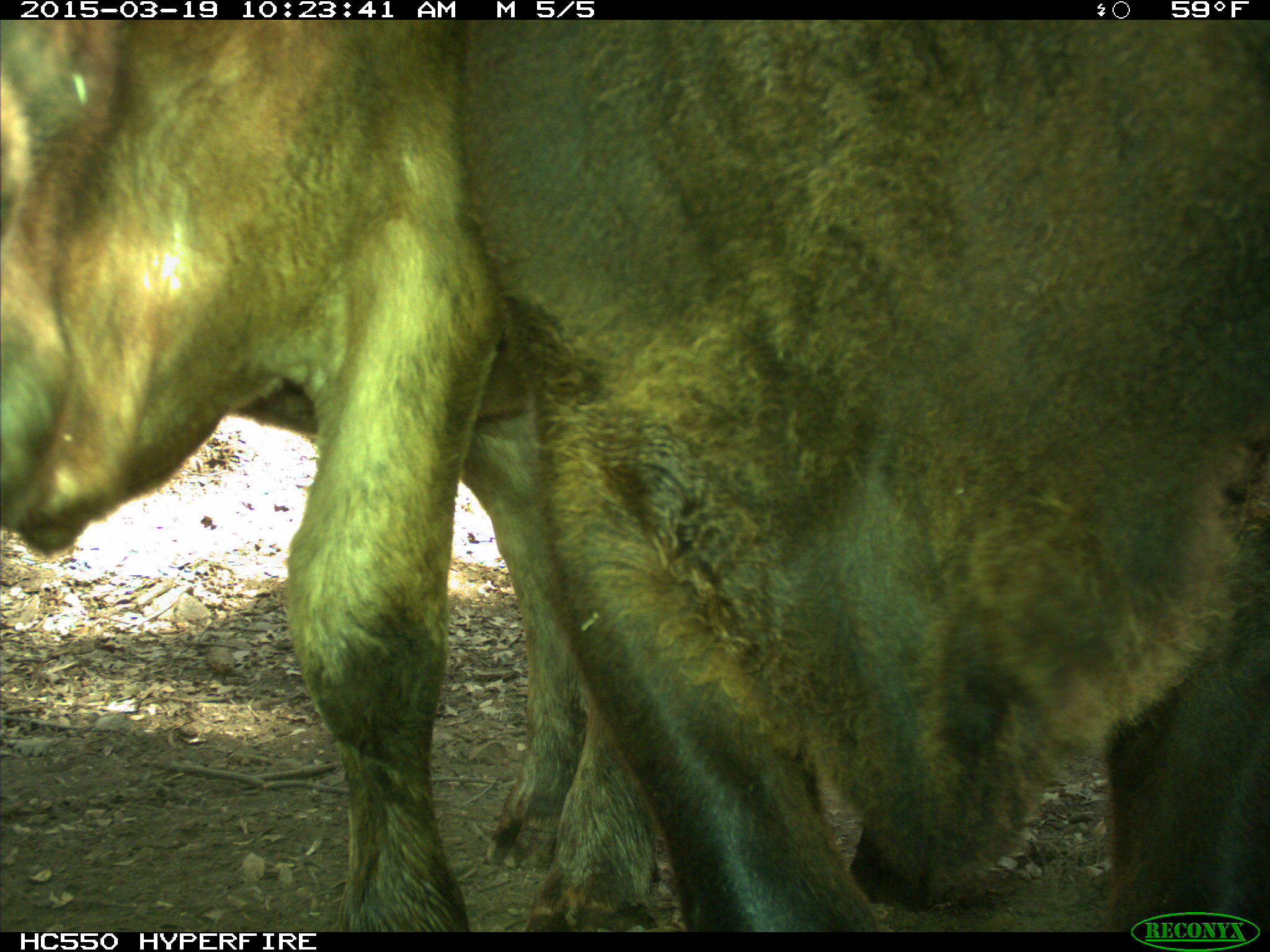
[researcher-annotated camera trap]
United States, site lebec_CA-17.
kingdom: Animalia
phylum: Chordata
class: Mammalia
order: Artiodactyla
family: Bovidae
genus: Bos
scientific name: Bos taurus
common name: domestic cow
Bos taurus (domestic cow).